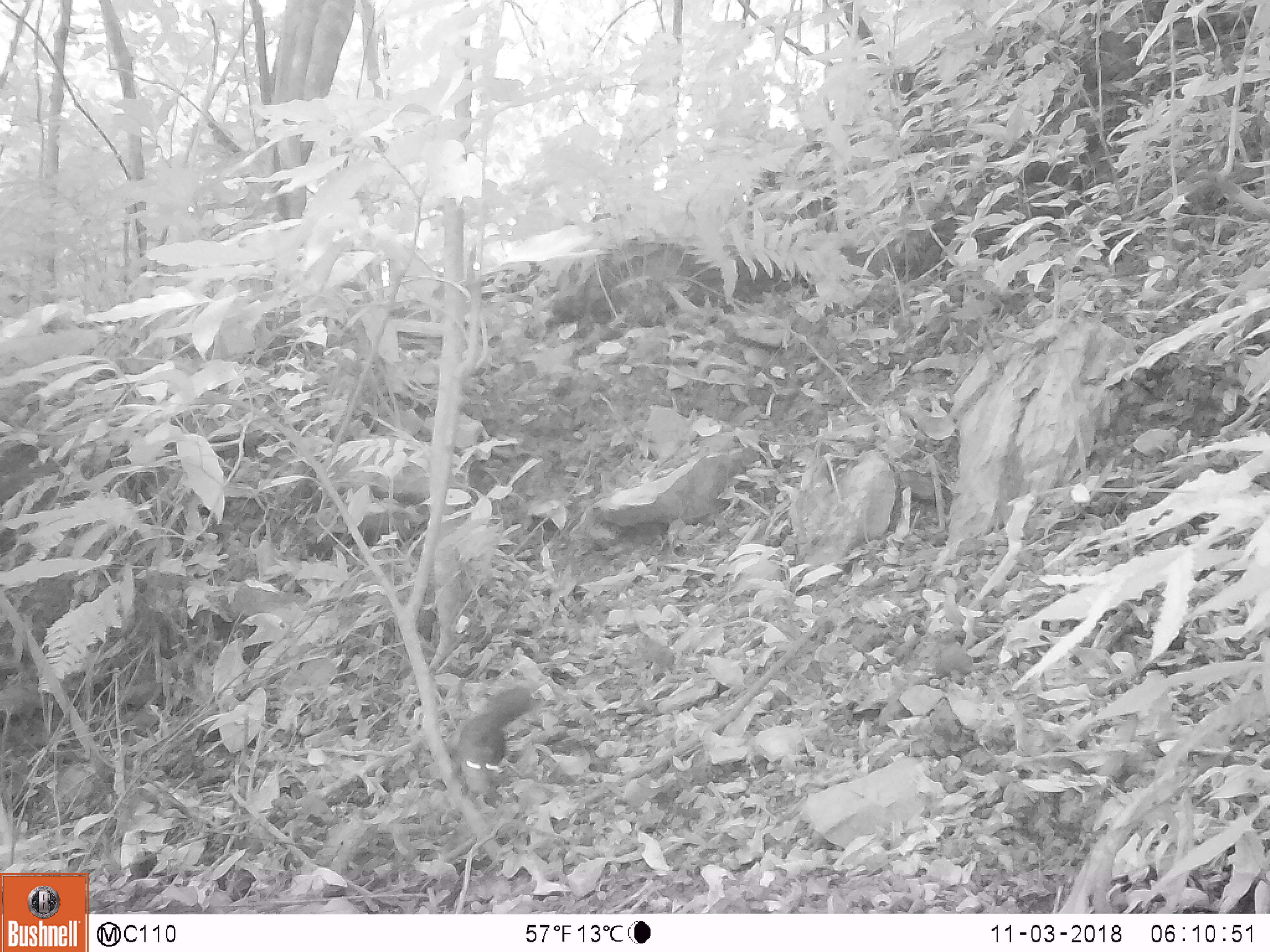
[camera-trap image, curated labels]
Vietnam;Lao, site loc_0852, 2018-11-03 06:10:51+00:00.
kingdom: Animalia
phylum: Chordata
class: Mammalia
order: Rodentia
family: Sciuridae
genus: Dremomys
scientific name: Dremomys rufigenis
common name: red-cheeked squirrel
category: red cheeked squirrel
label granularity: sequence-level